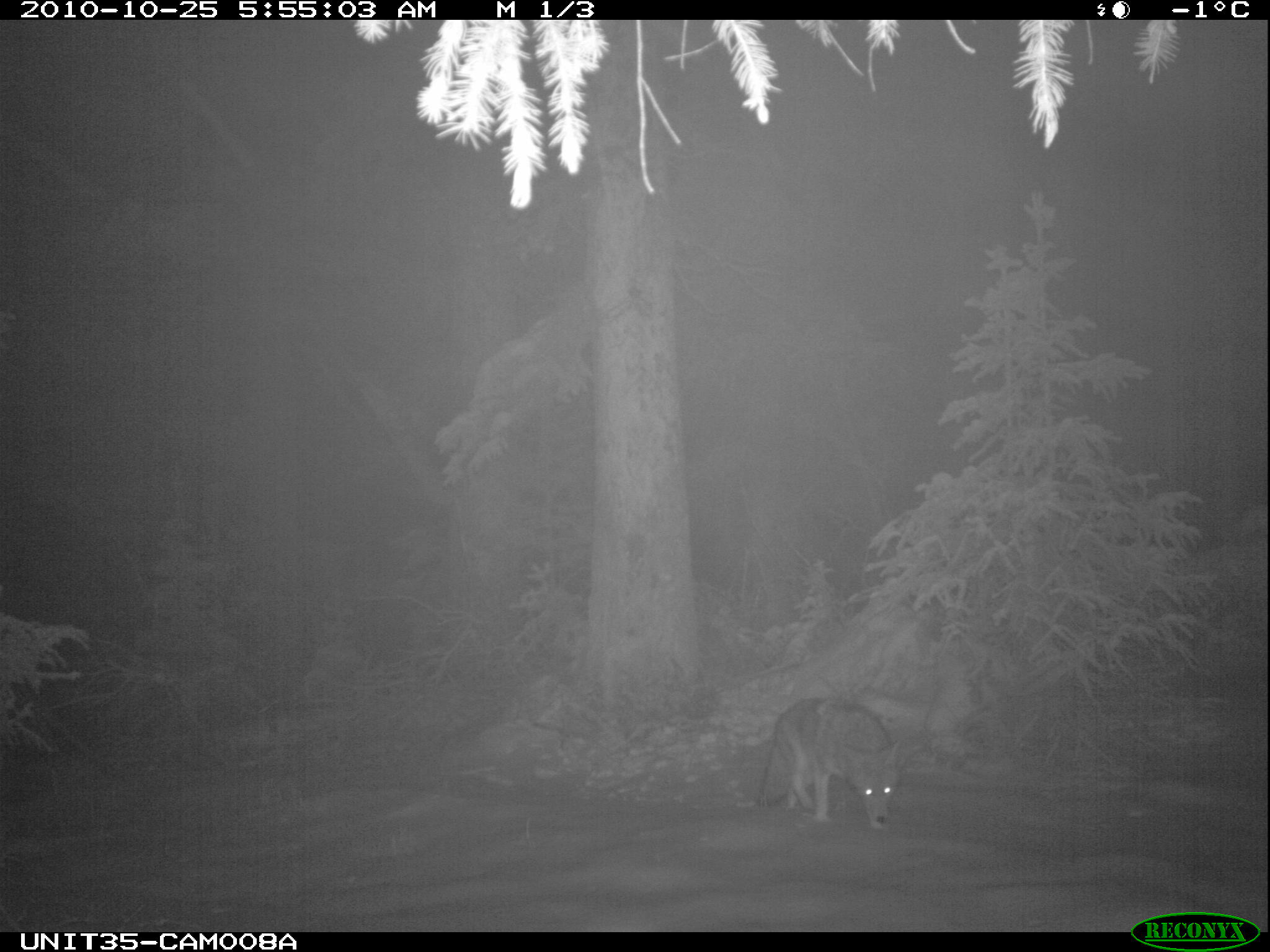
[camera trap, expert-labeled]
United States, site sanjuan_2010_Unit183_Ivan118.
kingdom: Animalia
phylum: Chordata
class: Mammalia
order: Carnivora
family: Canidae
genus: Canis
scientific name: Canis latrans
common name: coyote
Canis latrans (coyote).